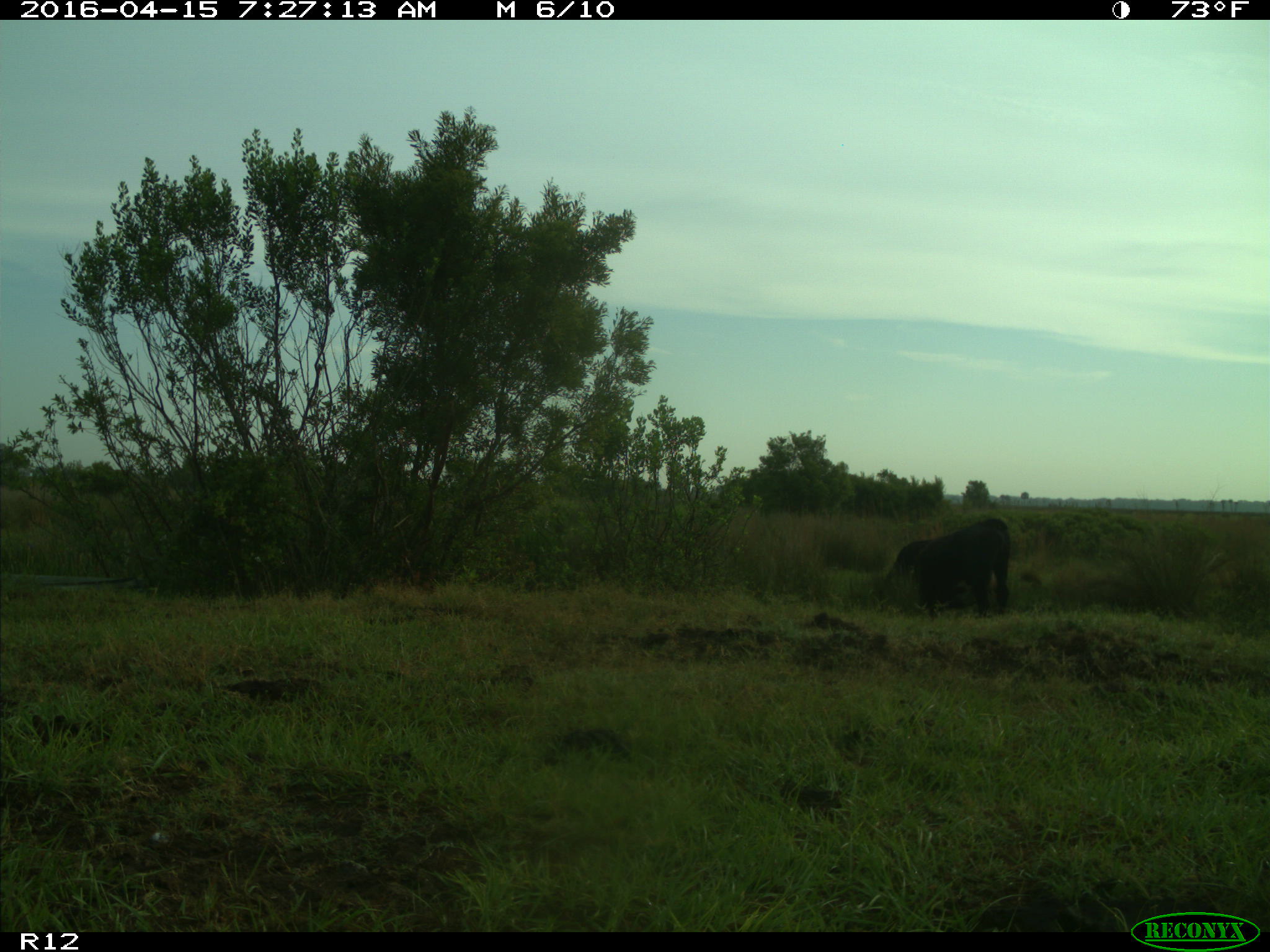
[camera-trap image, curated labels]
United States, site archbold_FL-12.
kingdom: Animalia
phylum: Chordata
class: Mammalia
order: Artiodactyla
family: Bovidae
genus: Bos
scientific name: Bos taurus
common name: domestic cow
Bos taurus (domestic cow).